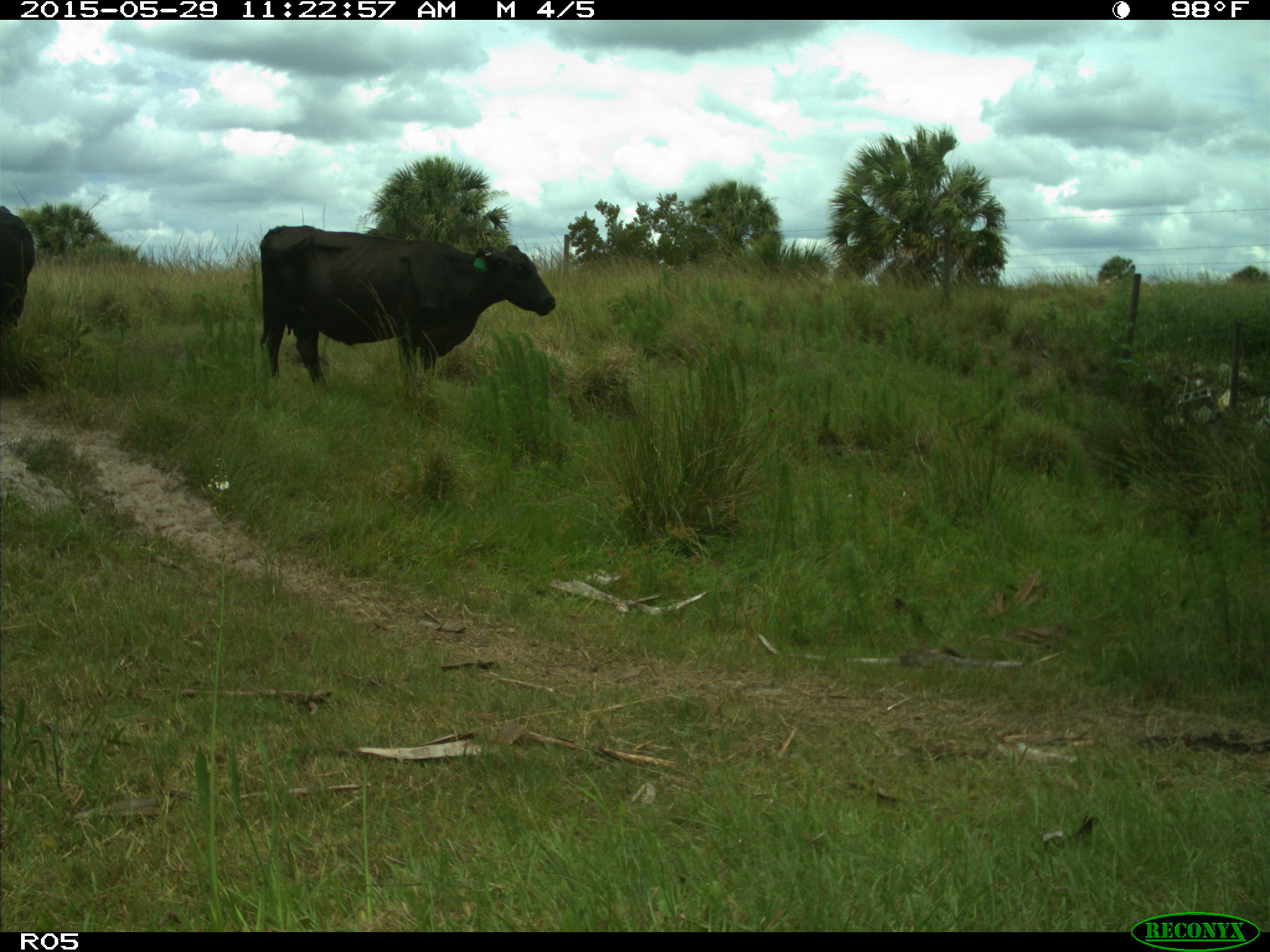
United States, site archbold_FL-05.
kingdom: Animalia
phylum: Chordata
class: Mammalia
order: Artiodactyla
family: Bovidae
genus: Bos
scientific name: Bos taurus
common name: domestic cow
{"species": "Bos taurus (domestic cow)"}